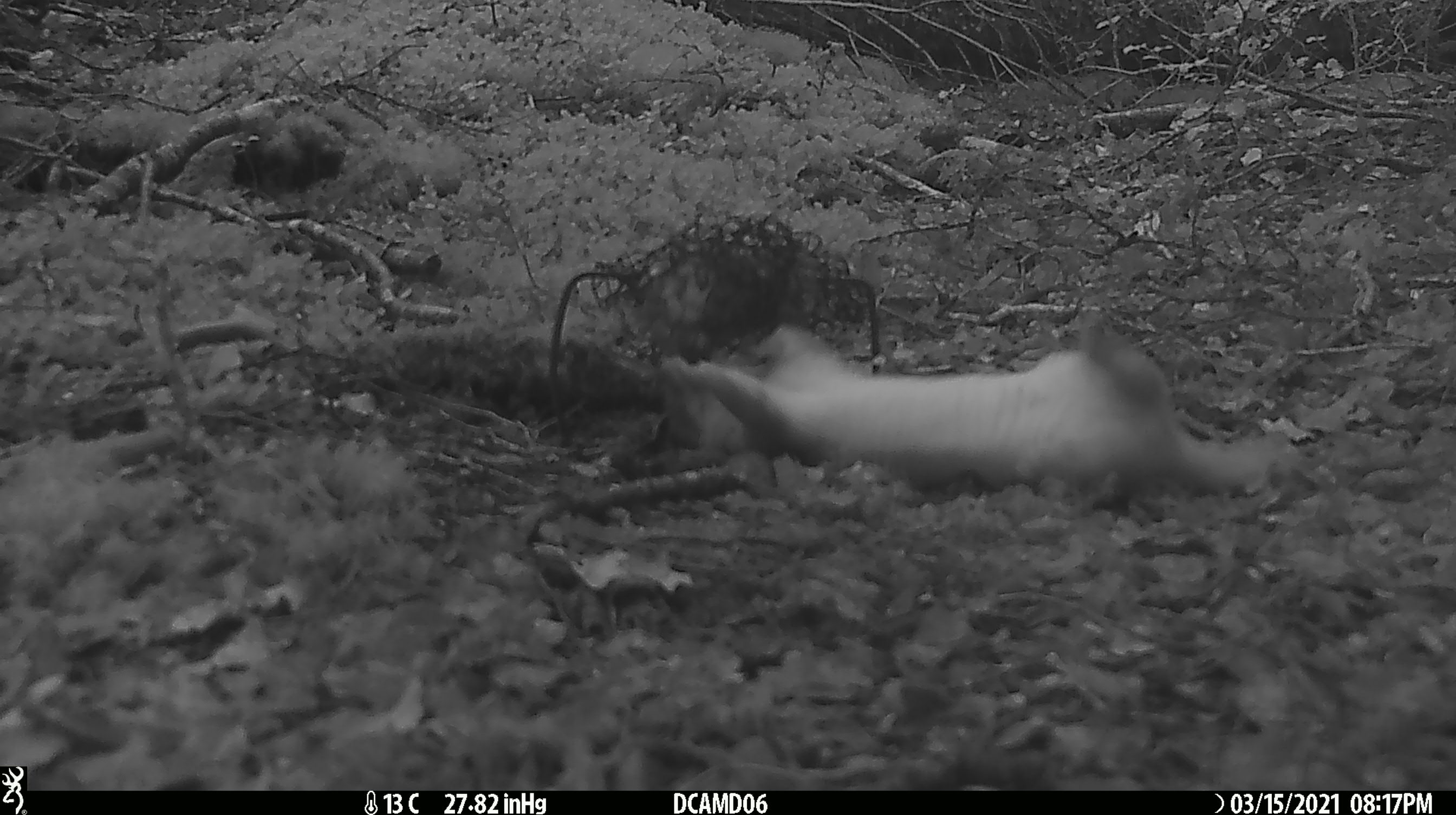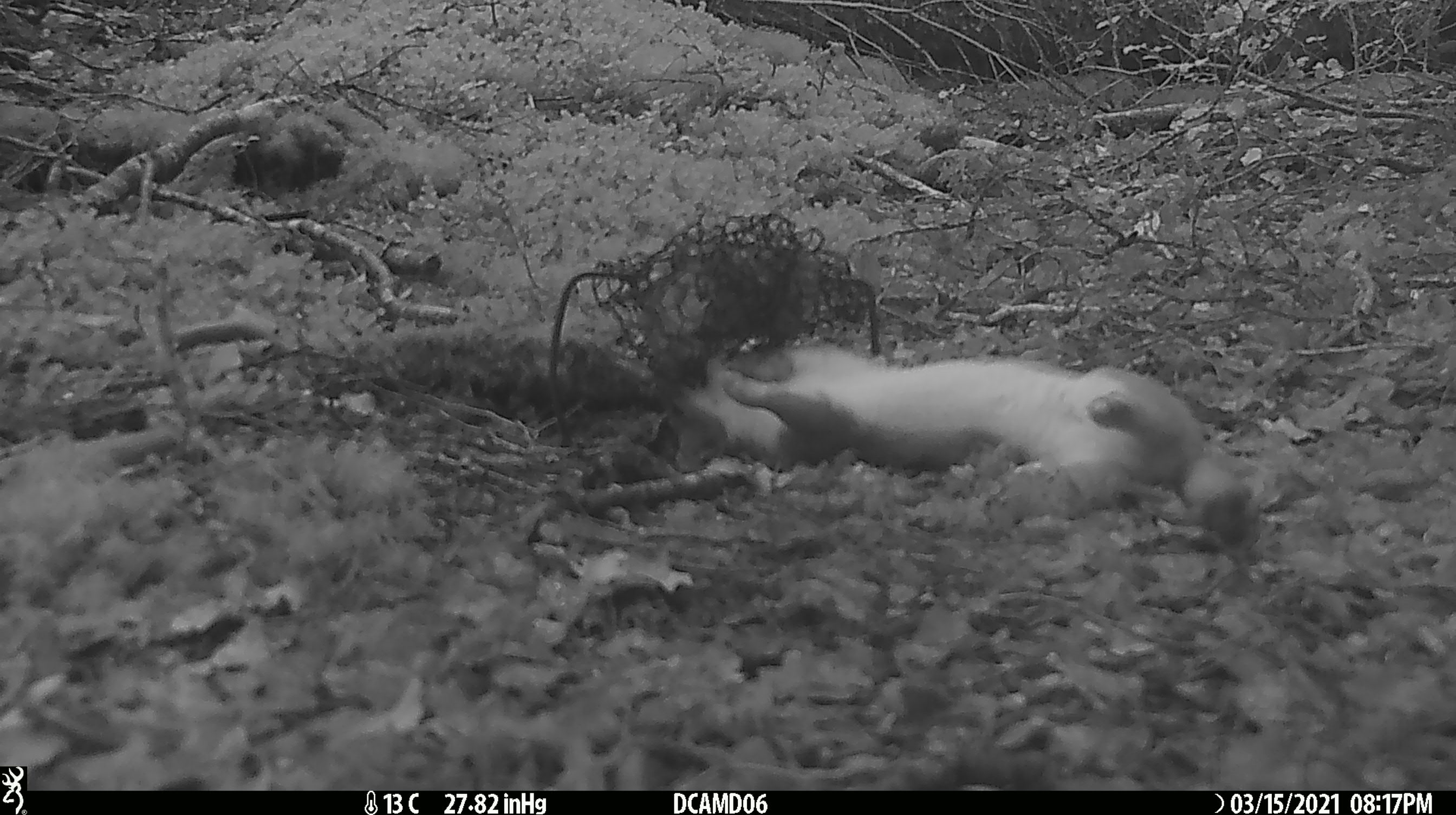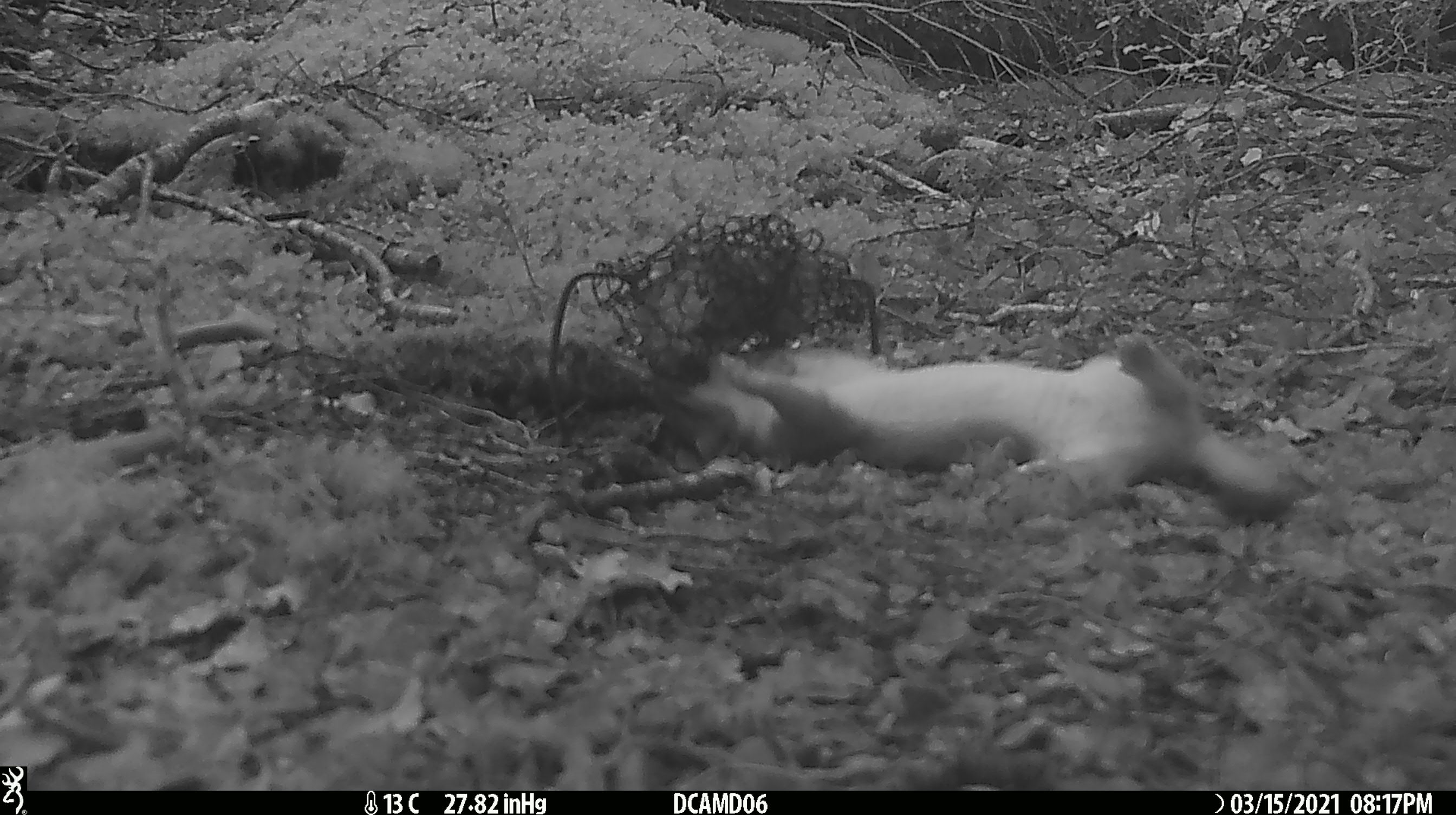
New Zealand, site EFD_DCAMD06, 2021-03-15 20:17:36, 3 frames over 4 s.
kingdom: Animalia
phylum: Chordata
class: Mammalia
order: Carnivora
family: Mustelidae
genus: Mustela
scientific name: Mustela erminea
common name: stoat